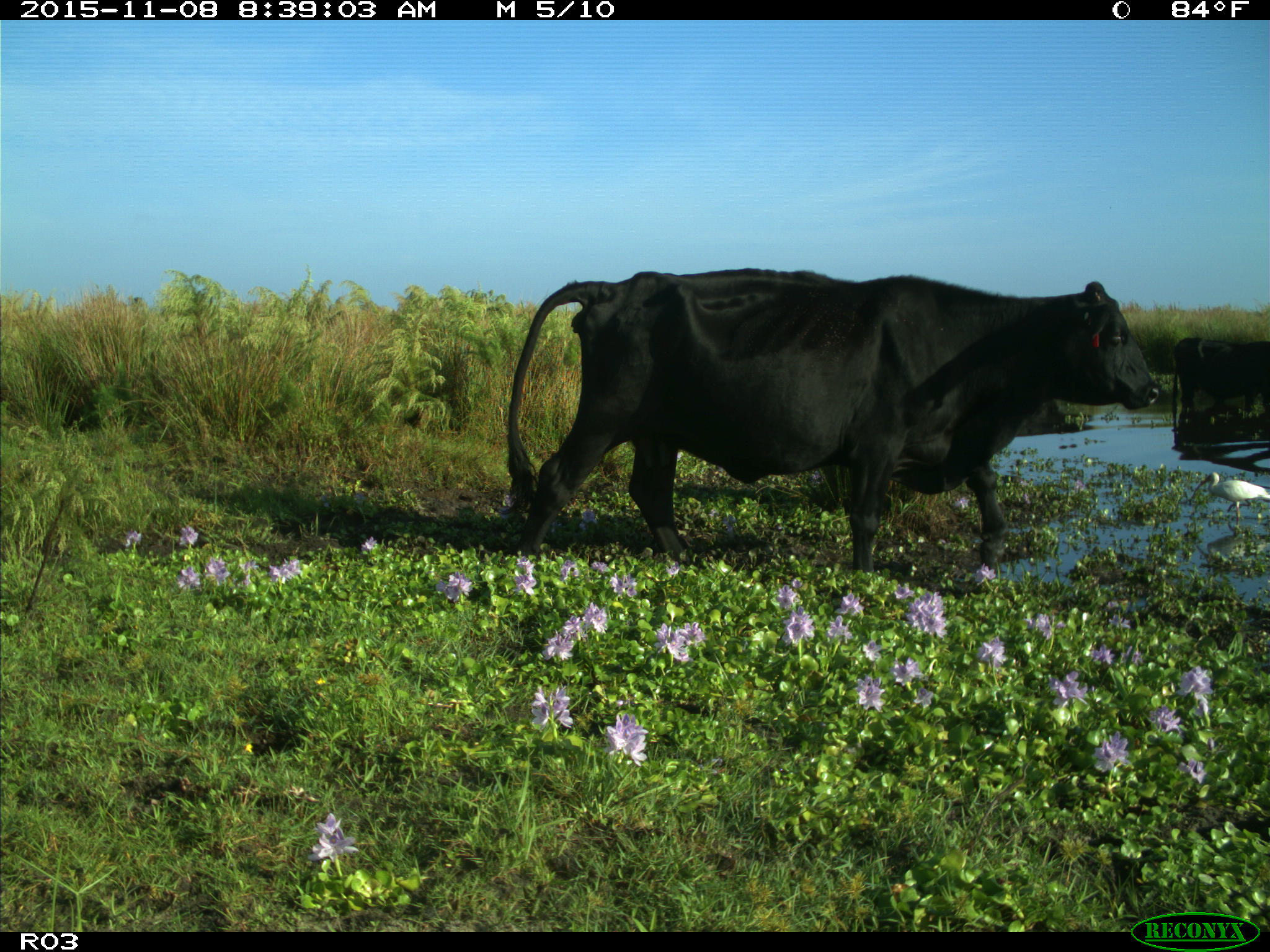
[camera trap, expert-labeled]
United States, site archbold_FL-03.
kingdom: Animalia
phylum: Chordata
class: Mammalia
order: Artiodactyla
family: Bovidae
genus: Bos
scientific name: Bos taurus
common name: domestic cow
Bos taurus (domestic cow).